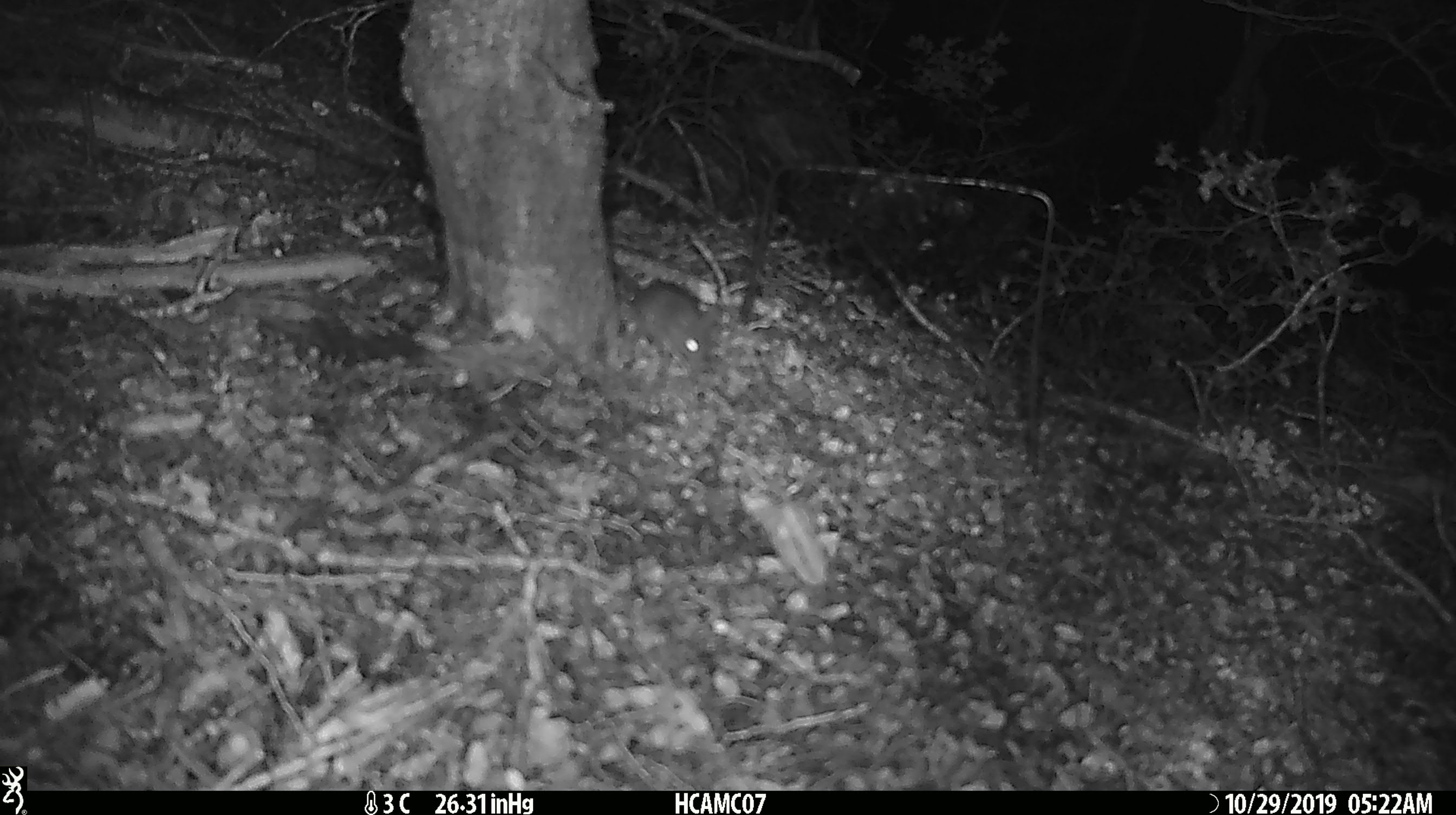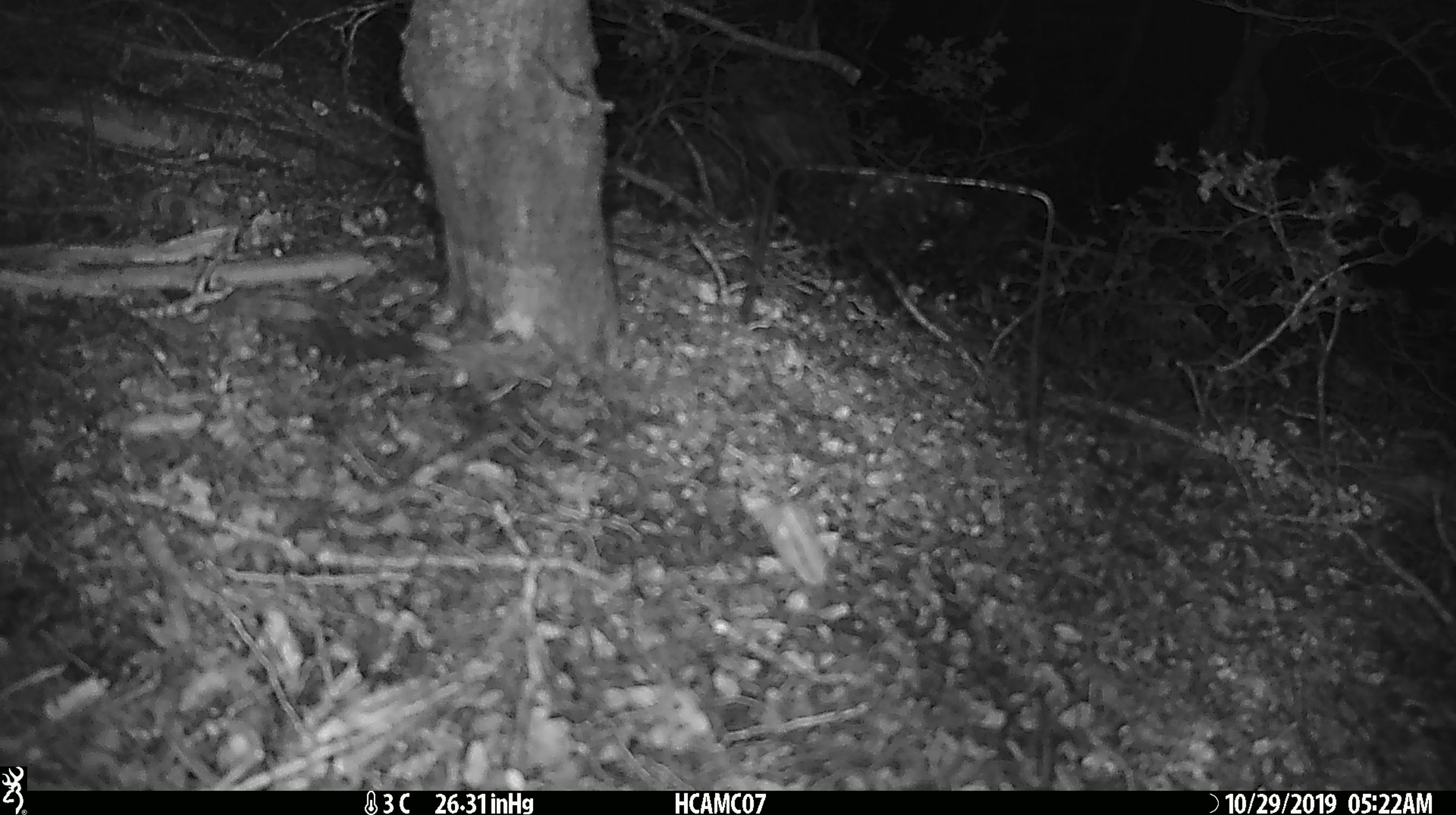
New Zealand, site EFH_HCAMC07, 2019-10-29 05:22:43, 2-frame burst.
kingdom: Animalia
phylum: Chordata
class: Mammalia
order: Rodentia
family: Muridae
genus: Mus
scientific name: Mus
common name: mouse